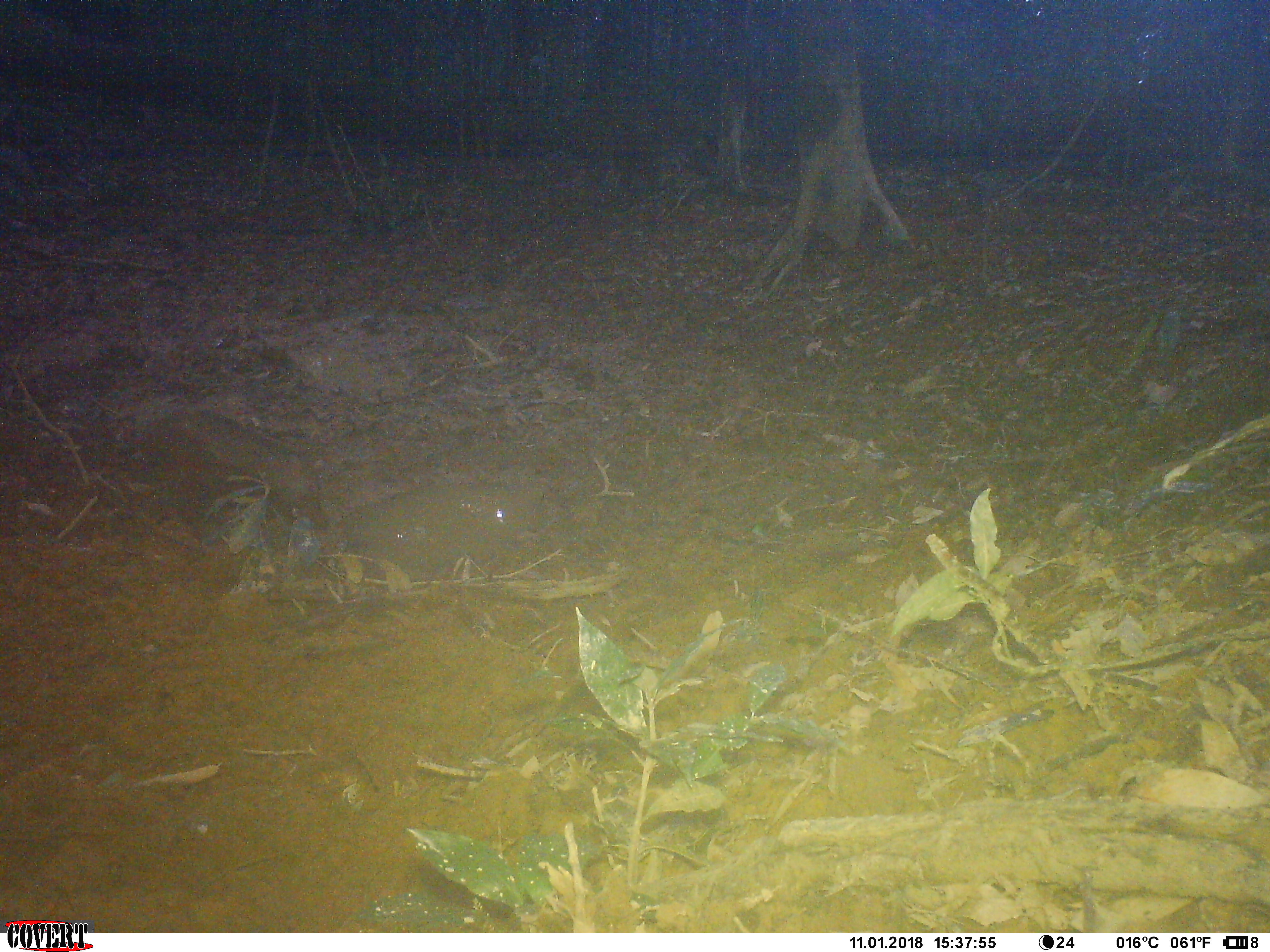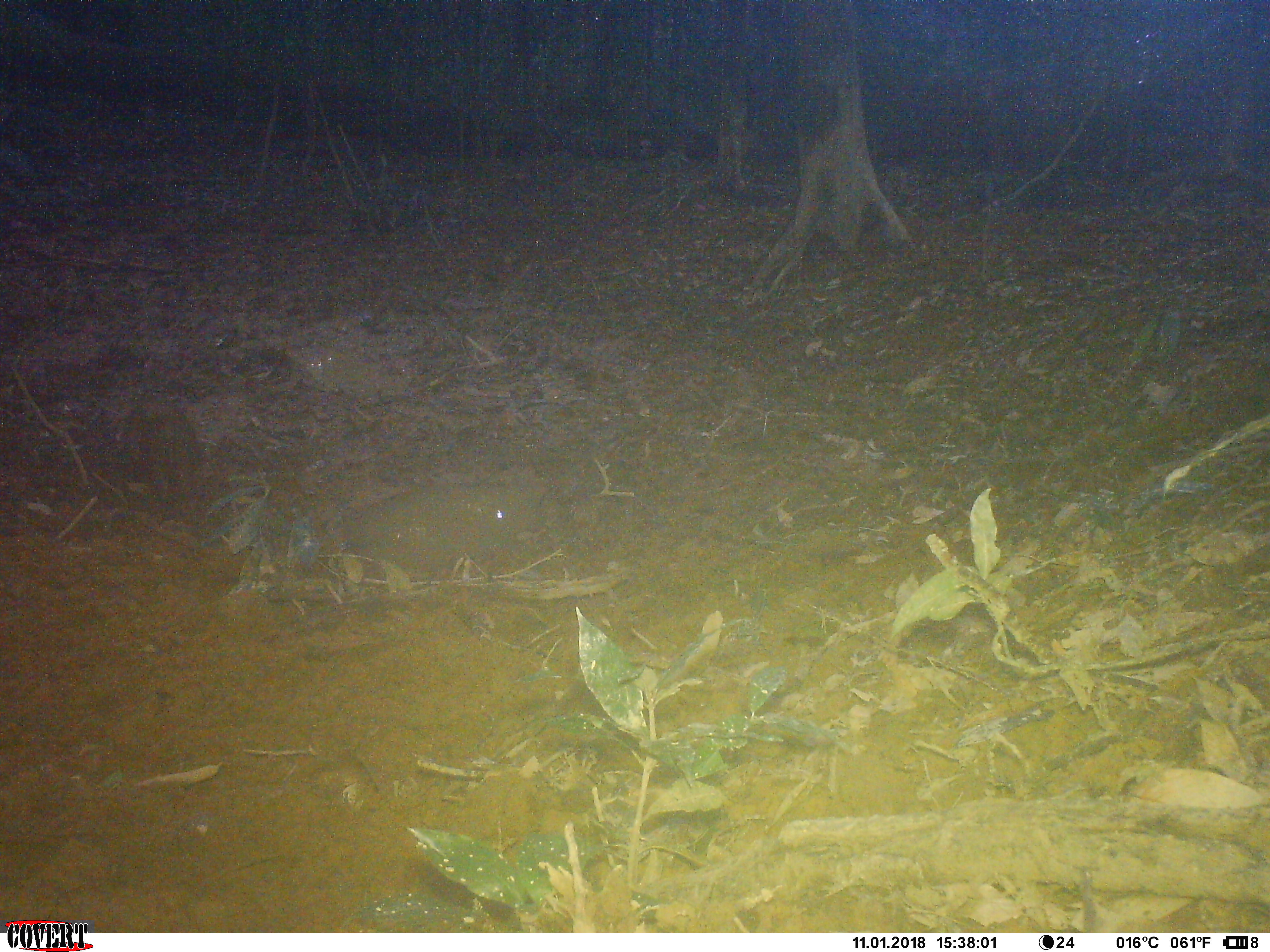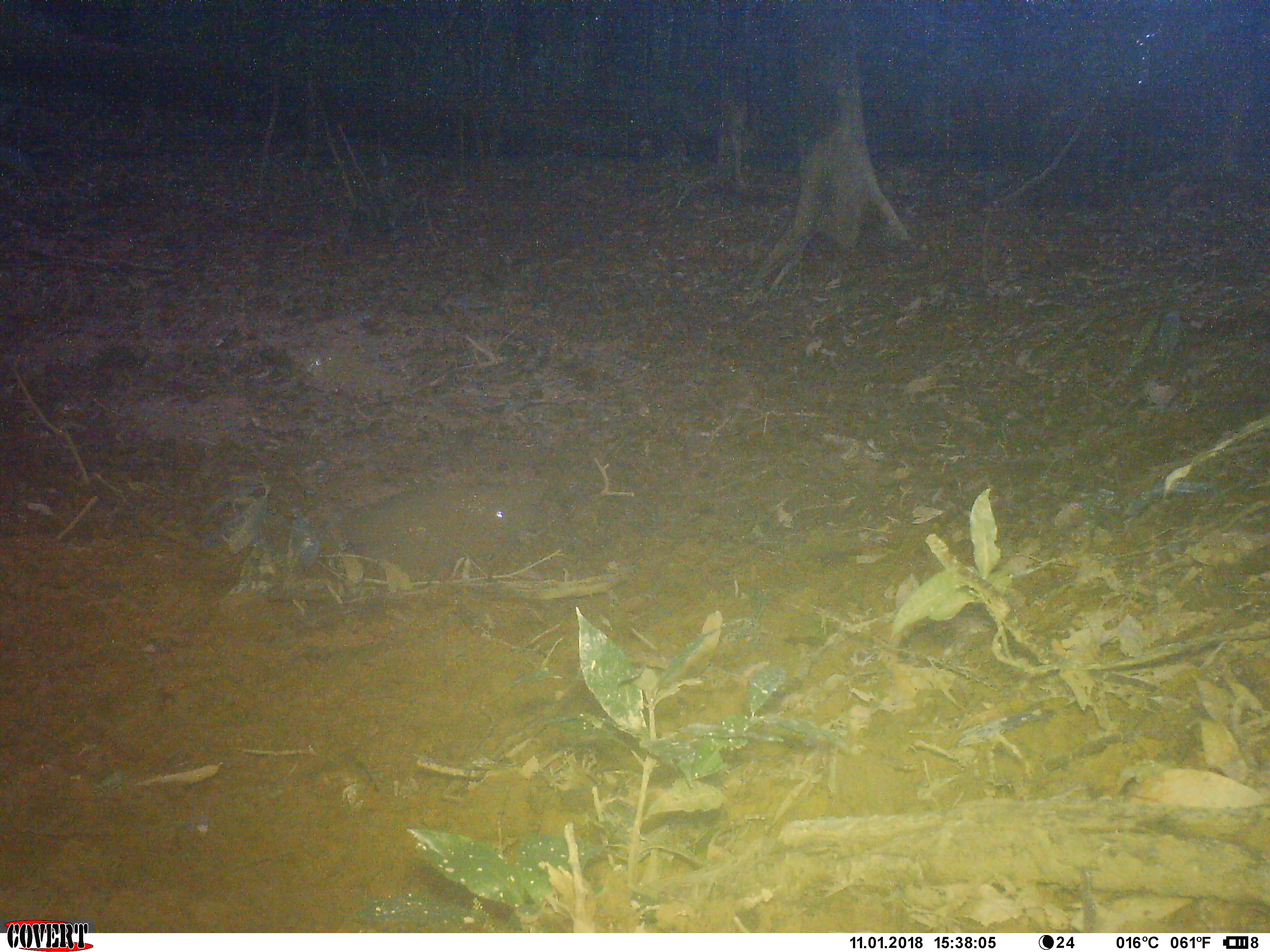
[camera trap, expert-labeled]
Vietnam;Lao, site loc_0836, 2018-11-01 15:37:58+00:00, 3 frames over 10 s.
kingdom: Animalia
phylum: Chordata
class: Mammalia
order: Artiodactyla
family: Suidae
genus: Sus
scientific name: Sus scrofa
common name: eurasian wild pig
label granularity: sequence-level